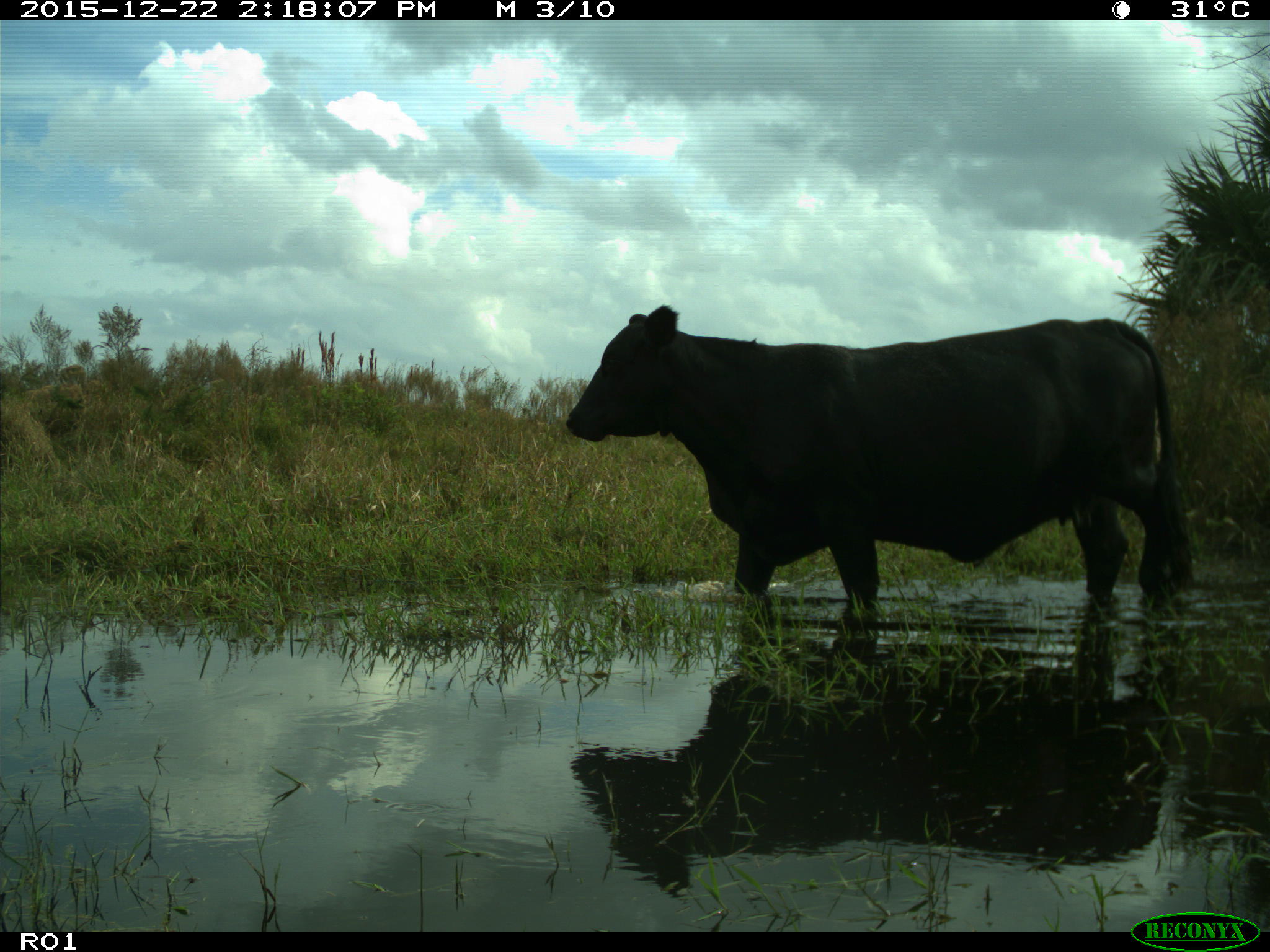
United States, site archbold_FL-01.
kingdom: Animalia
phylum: Chordata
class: Mammalia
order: Artiodactyla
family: Bovidae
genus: Bos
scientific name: Bos taurus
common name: domestic cow